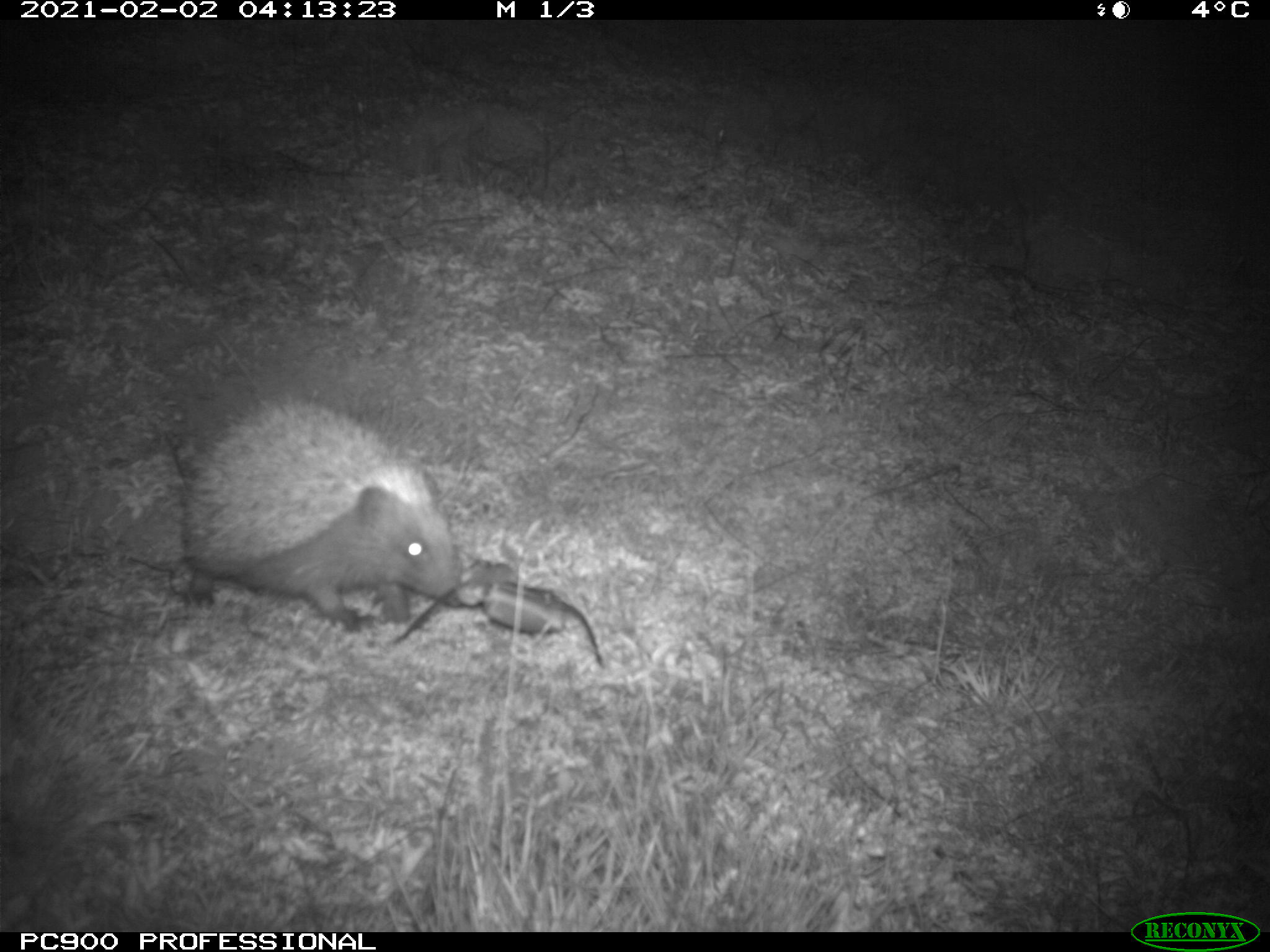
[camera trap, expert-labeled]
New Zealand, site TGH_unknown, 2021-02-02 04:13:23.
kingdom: Animalia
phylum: Chordata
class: Mammalia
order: Eulipotyphla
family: Erinaceidae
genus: Erinaceus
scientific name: Erinaceus europaeus europaeus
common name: european hedgehog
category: hedgehog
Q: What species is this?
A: Hedgehog (european hedgehog) (Erinaceus europaeus europaeus).